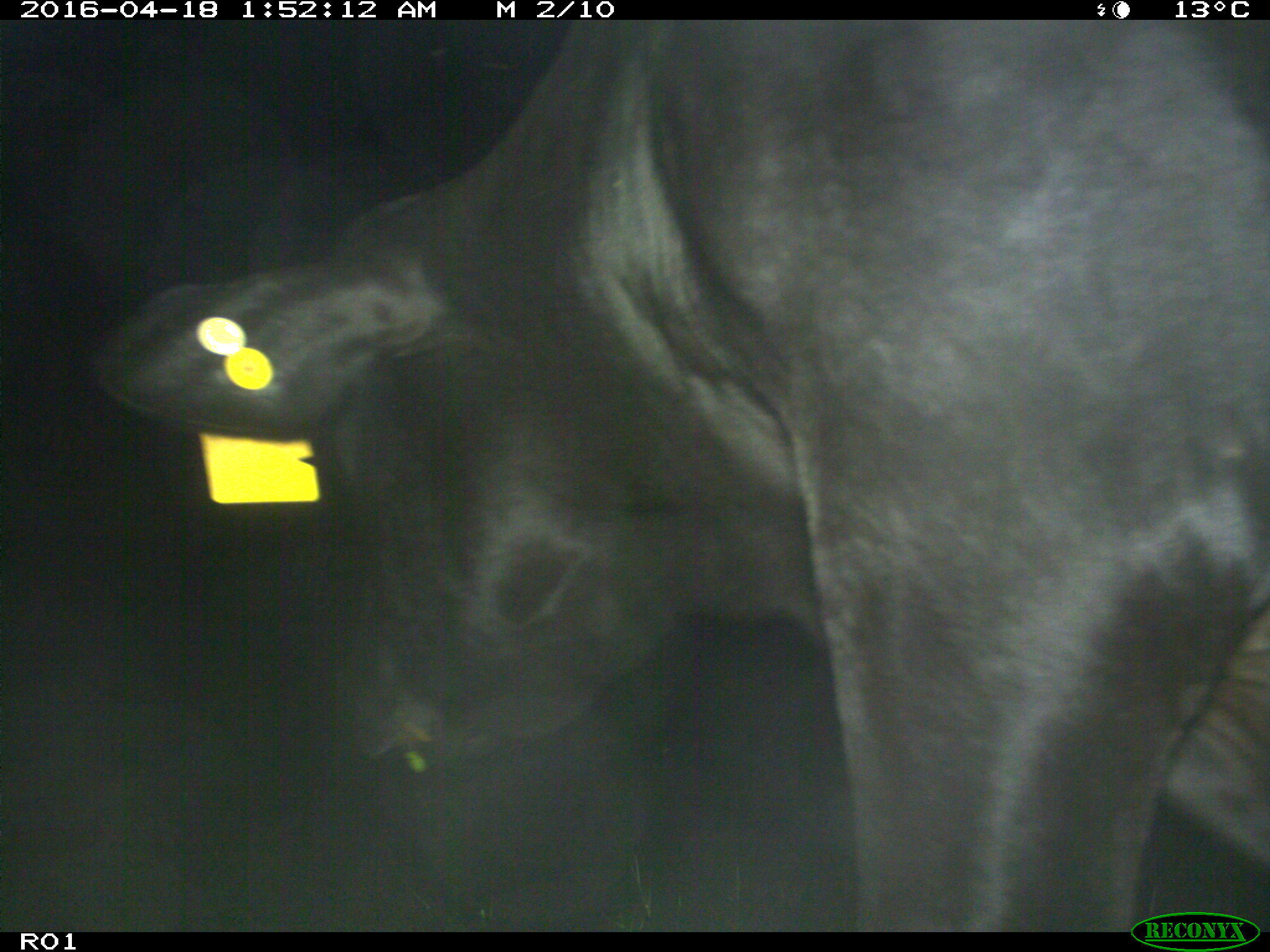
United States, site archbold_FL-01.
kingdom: Animalia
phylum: Chordata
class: Mammalia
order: Artiodactyla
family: Bovidae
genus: Bos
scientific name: Bos taurus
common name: domestic cow